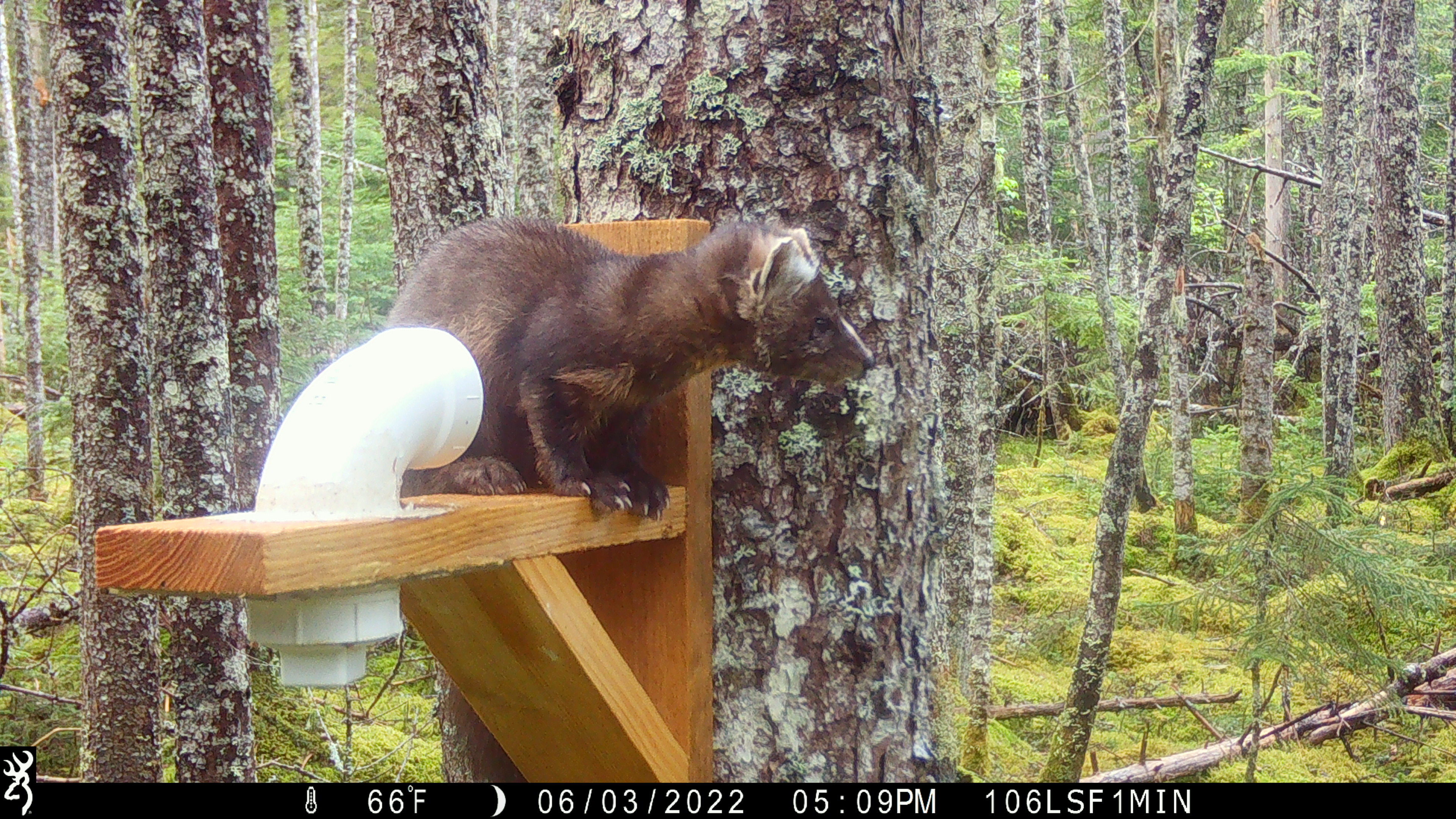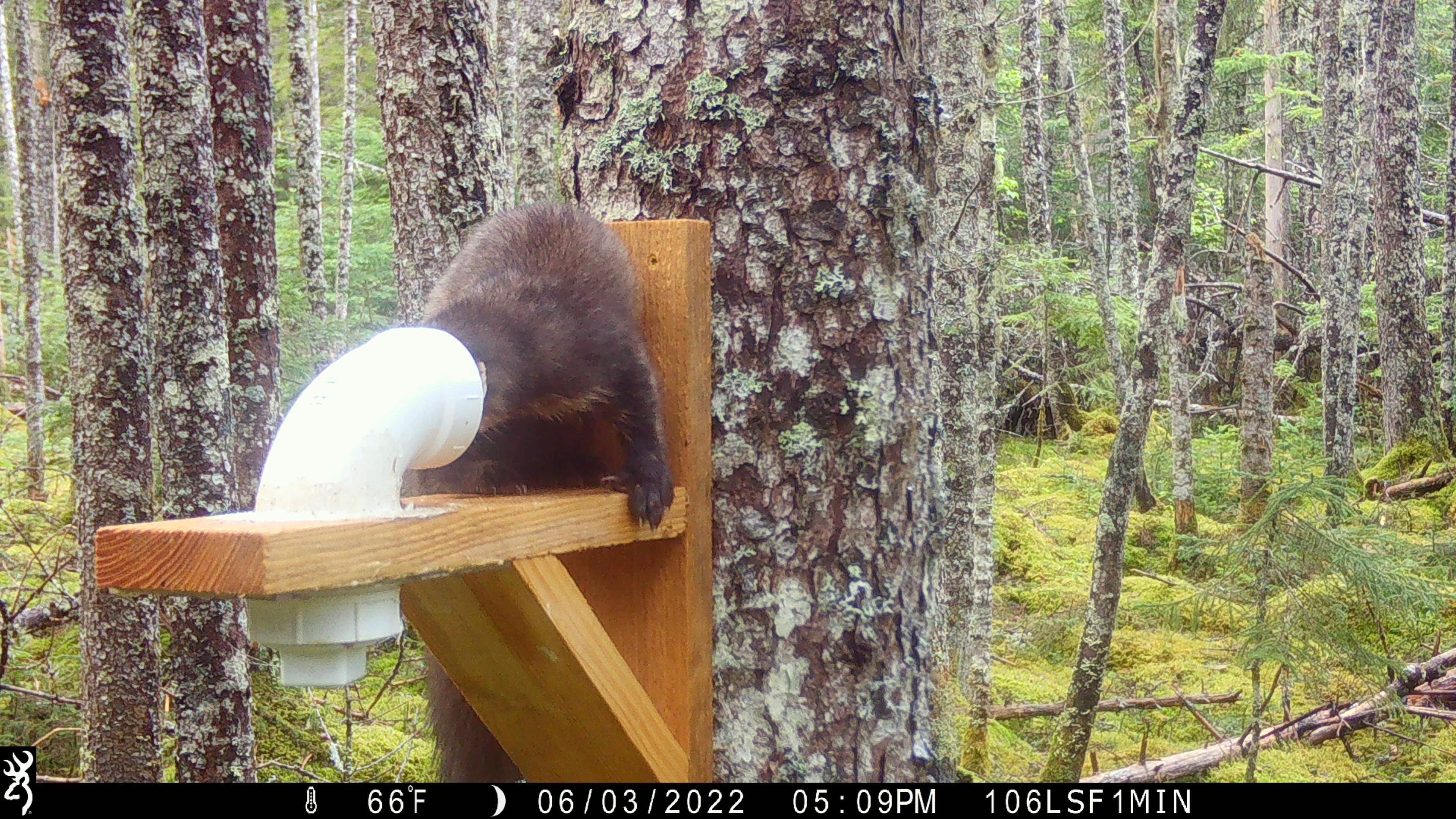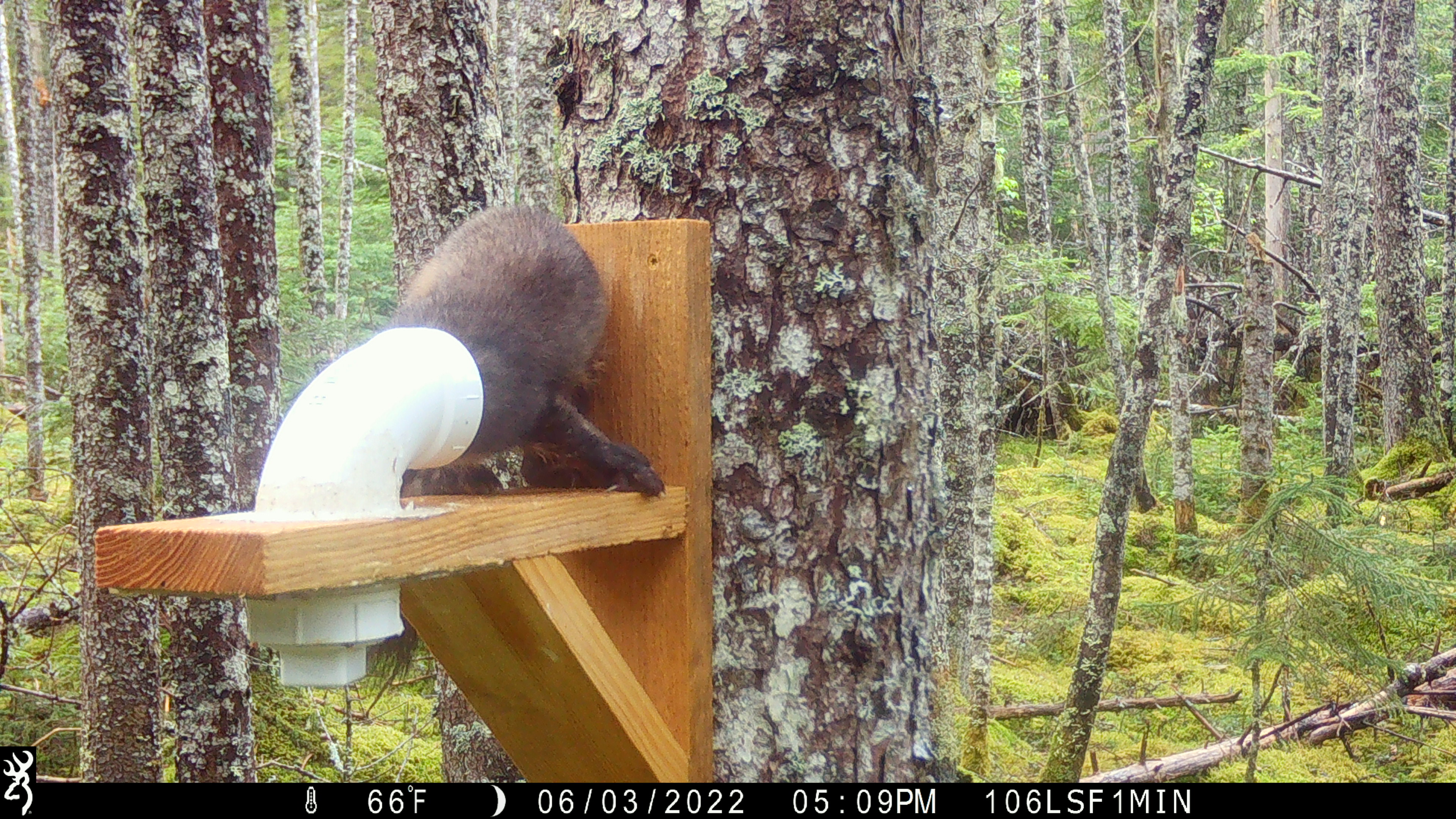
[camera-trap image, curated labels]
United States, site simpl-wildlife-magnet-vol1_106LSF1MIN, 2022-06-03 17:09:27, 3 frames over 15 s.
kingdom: Animalia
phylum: Chordata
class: Mammalia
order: Carnivora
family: Mustelidae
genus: Martes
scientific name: Martes americana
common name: american marten